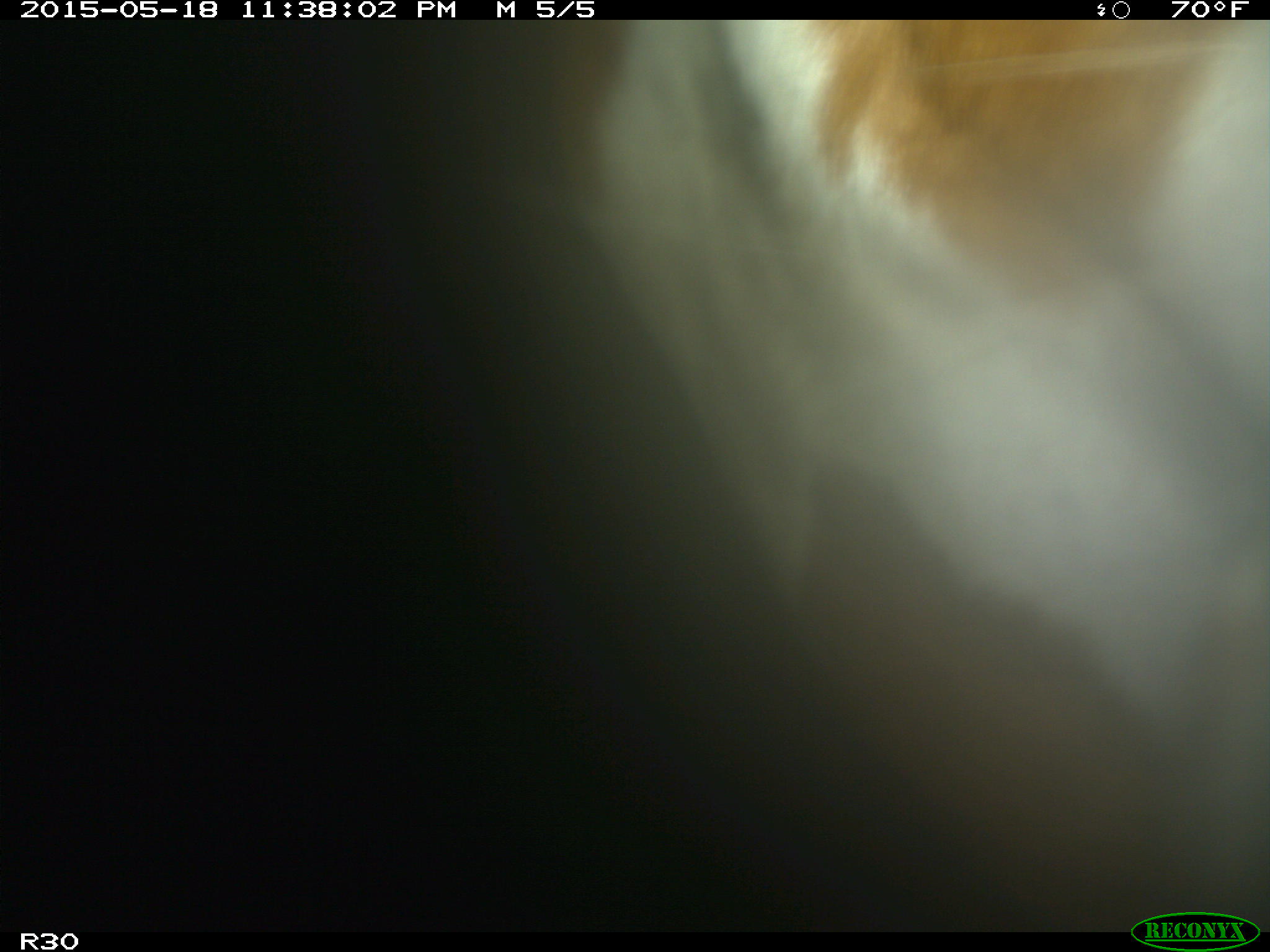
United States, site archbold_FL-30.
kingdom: Animalia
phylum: Chordata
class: Mammalia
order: Artiodactyla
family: Bovidae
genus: Bos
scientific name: Bos taurus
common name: domestic cow